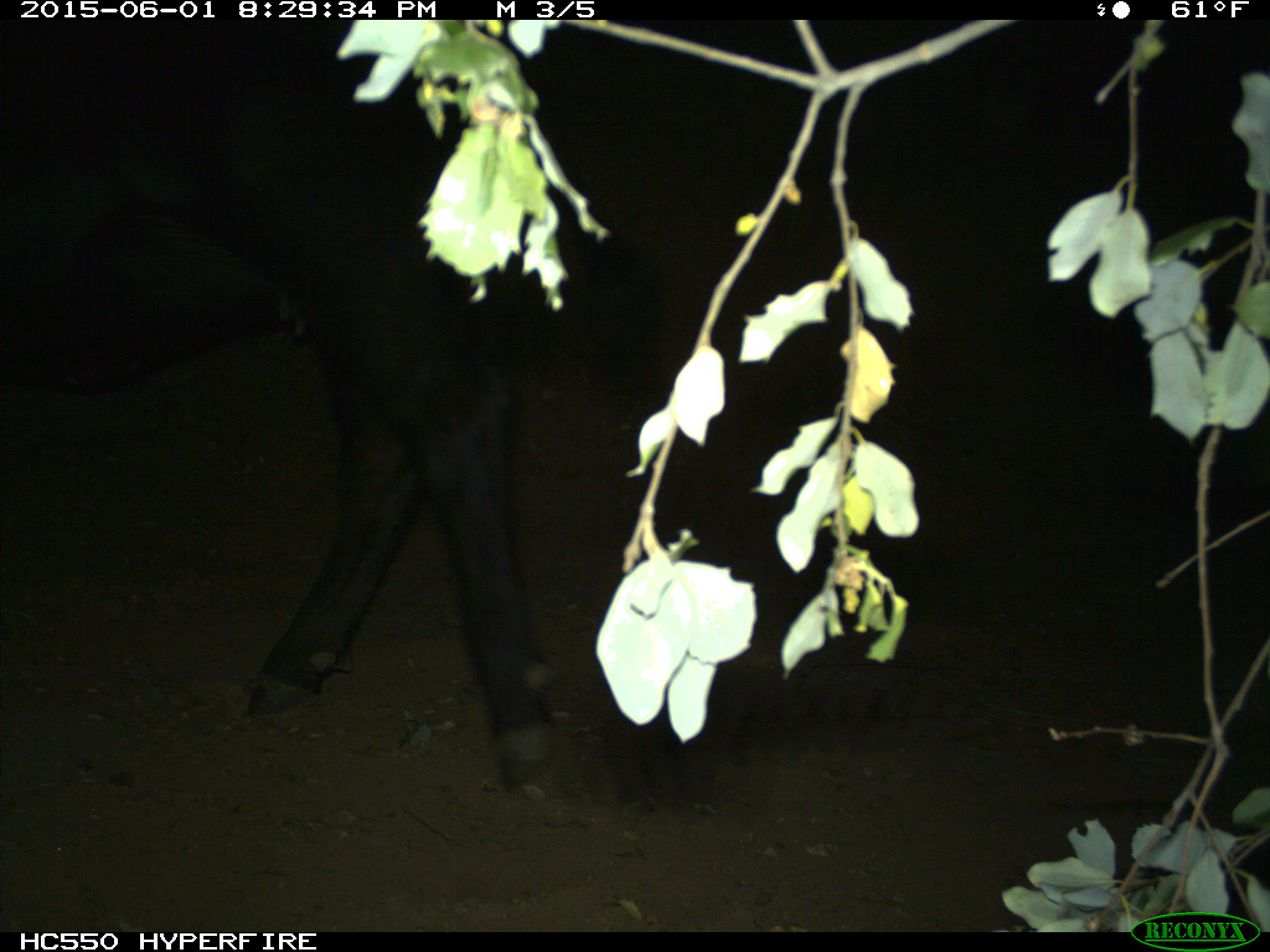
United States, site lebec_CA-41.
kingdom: Animalia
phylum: Chordata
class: Mammalia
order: Artiodactyla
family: Bovidae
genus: Bos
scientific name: Bos taurus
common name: domestic cow